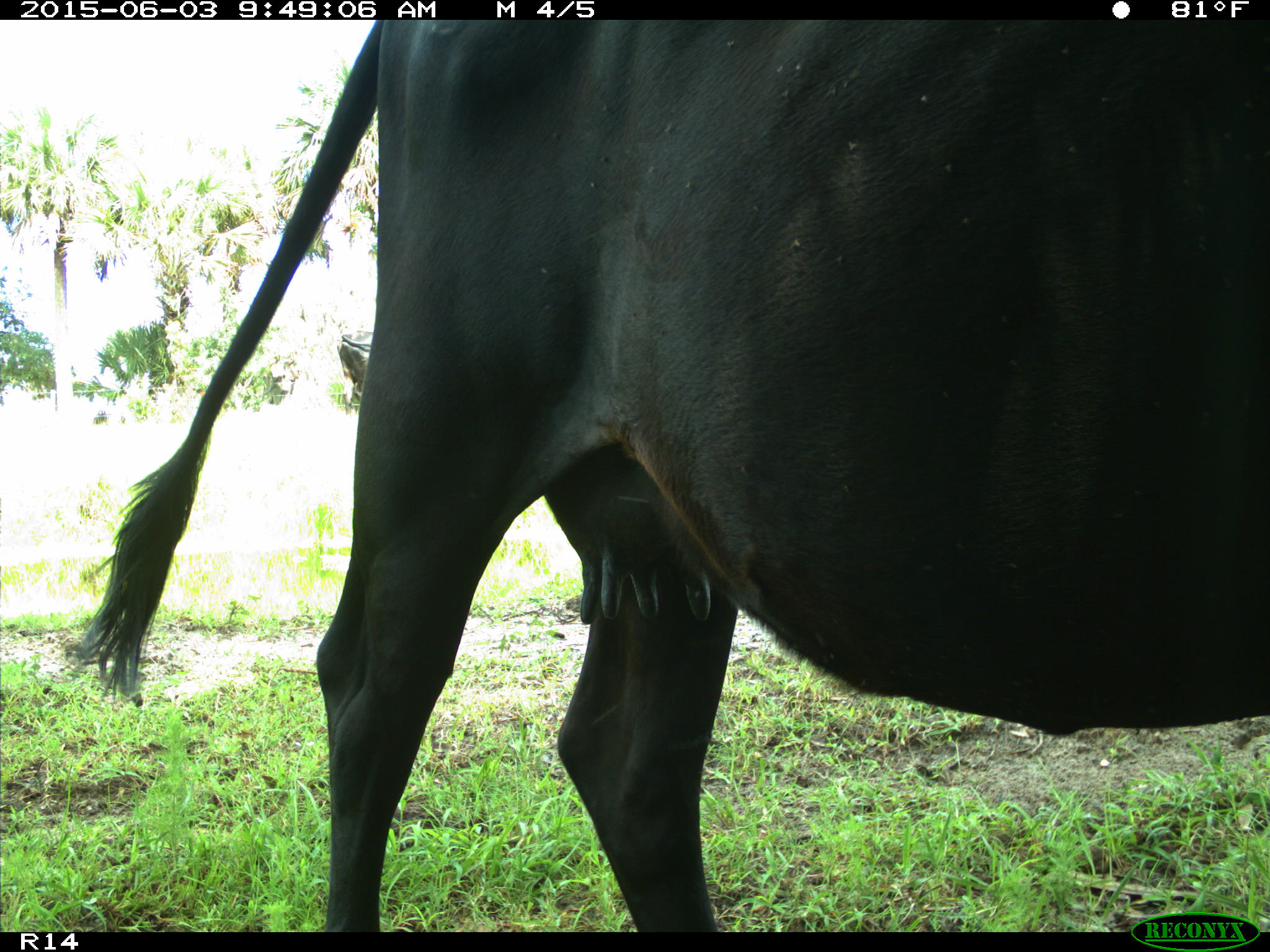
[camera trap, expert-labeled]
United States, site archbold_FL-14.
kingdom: Animalia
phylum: Chordata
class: Mammalia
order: Artiodactyla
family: Bovidae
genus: Bos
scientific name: Bos taurus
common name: domestic cow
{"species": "Bos taurus (domestic cow)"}